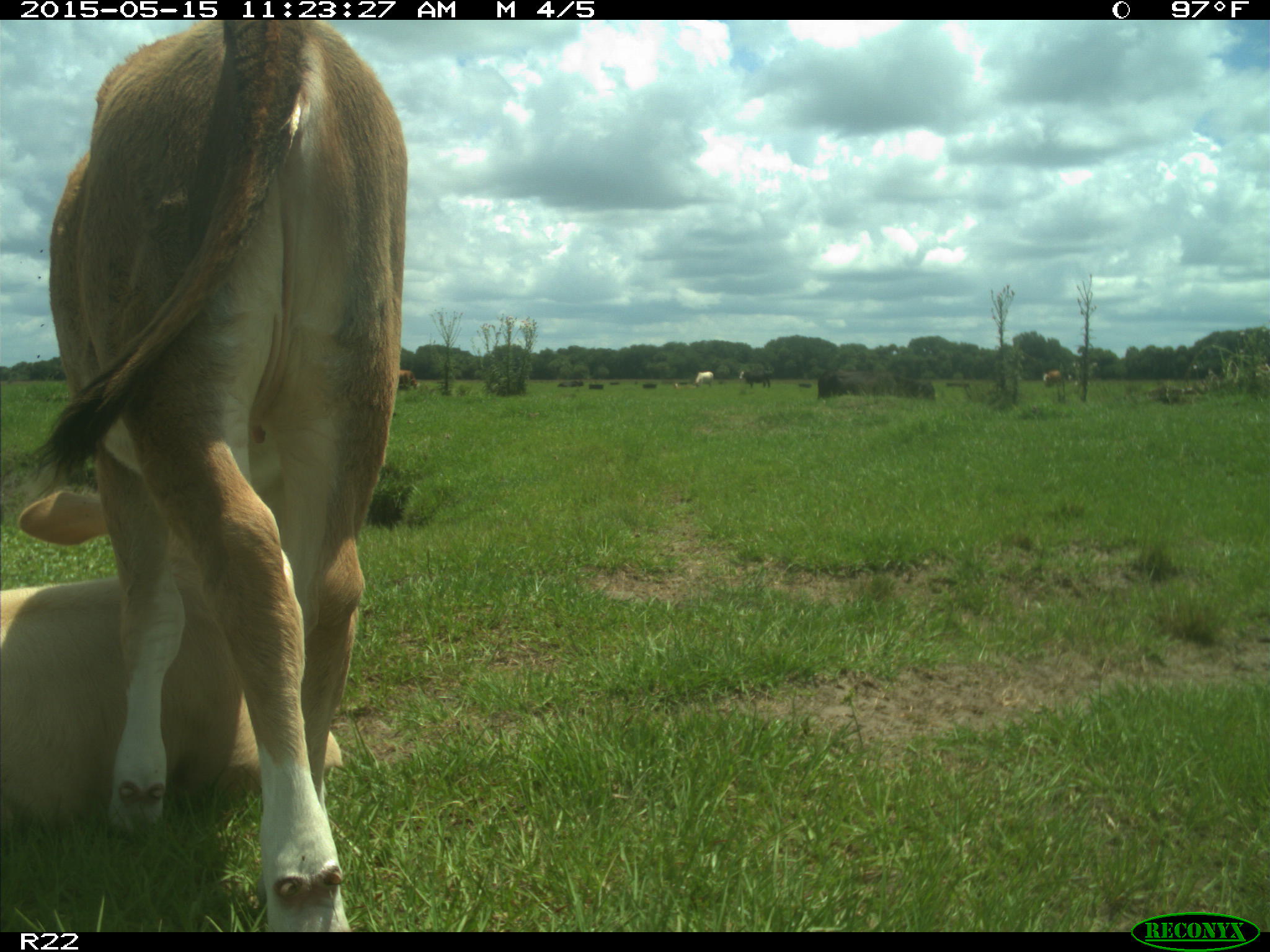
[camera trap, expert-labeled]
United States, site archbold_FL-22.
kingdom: Animalia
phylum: Chordata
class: Mammalia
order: Artiodactyla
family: Bovidae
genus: Bos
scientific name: Bos taurus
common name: domestic cow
Bos taurus (domestic cow).